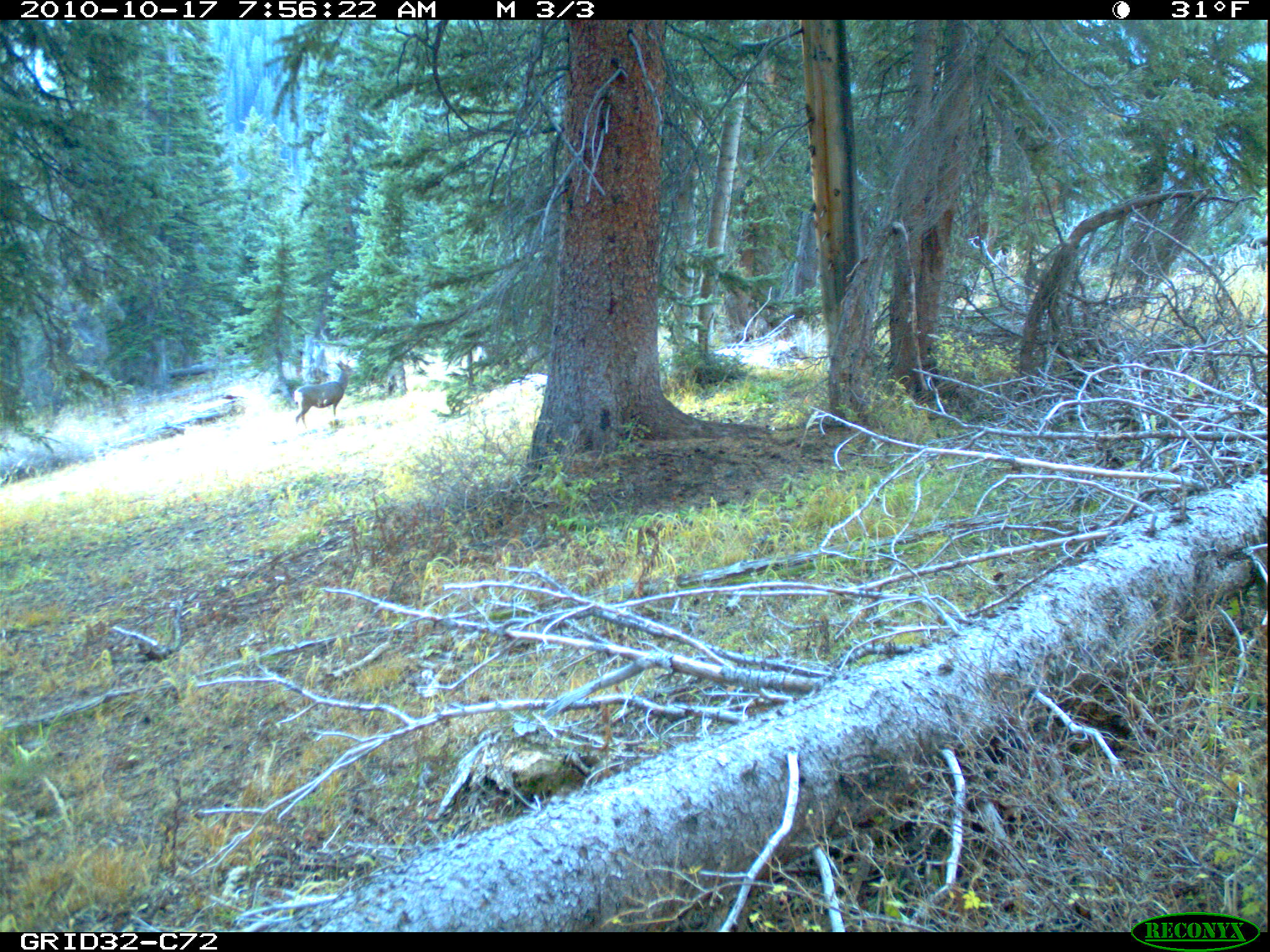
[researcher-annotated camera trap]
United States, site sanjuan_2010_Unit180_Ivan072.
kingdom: Animalia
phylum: Chordata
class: Mammalia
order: Artiodactyla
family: Cervidae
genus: Odocoileus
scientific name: Odocoileus hemionus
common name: mule deer